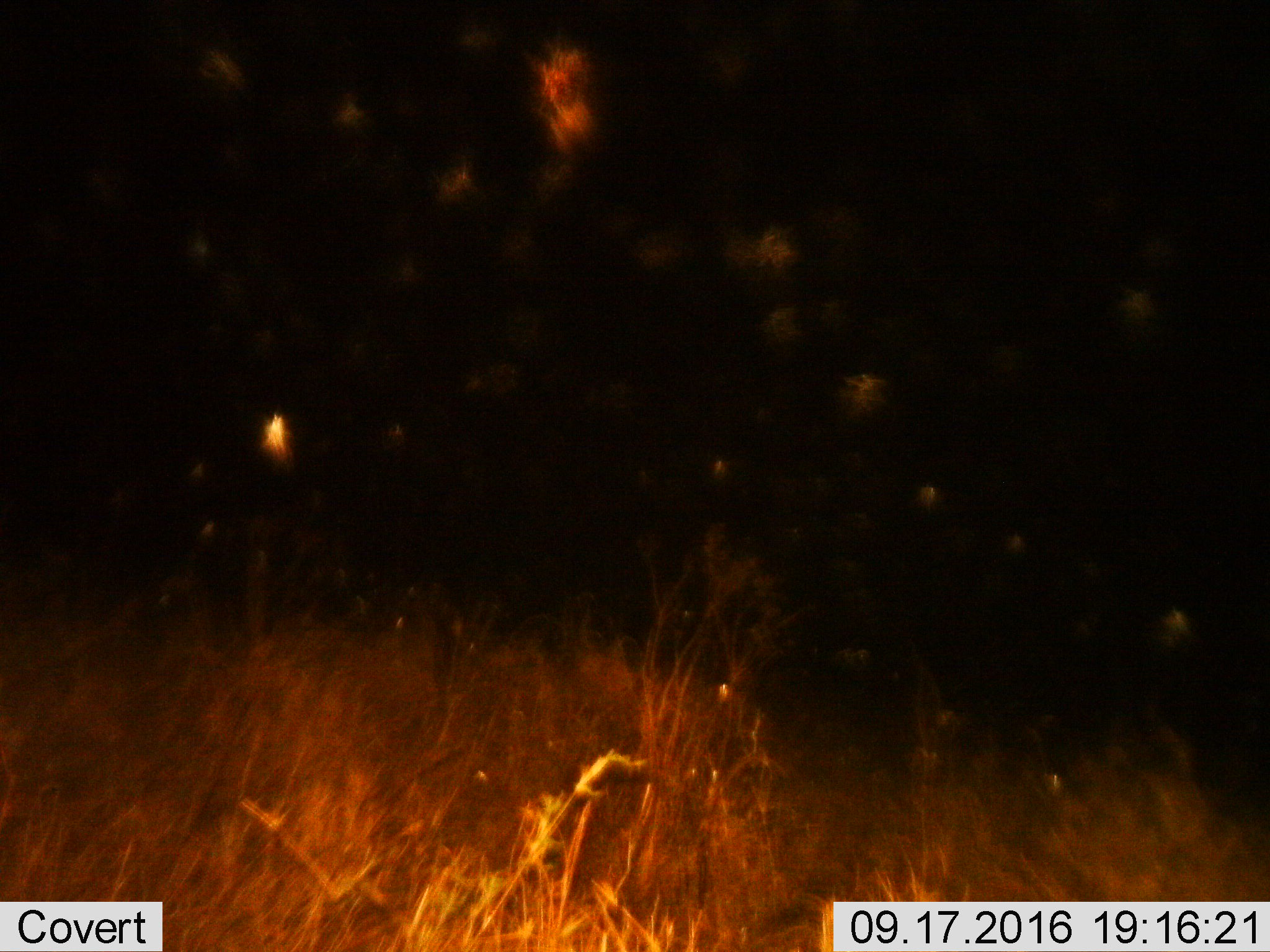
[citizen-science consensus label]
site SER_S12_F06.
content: unidentified animal